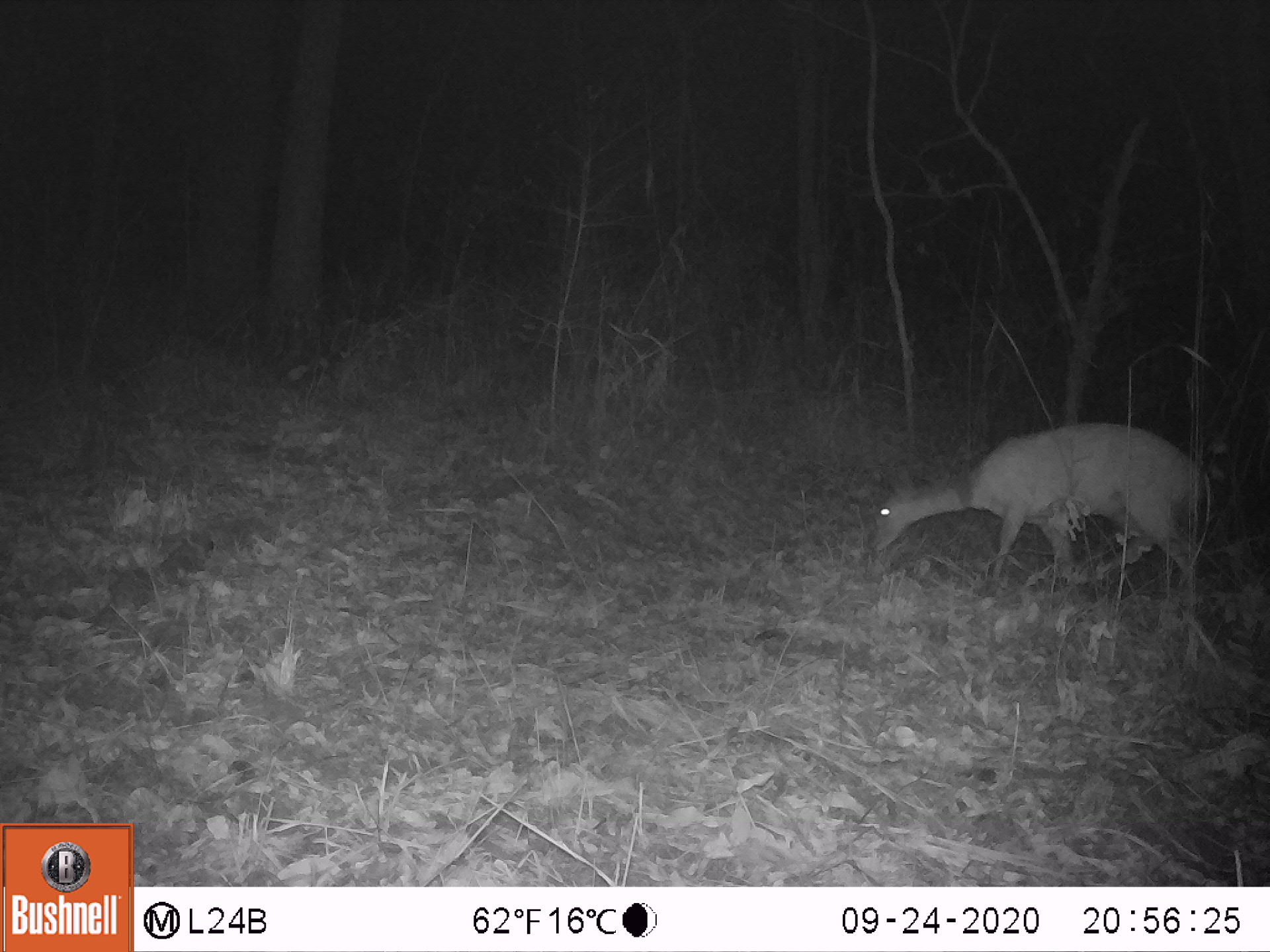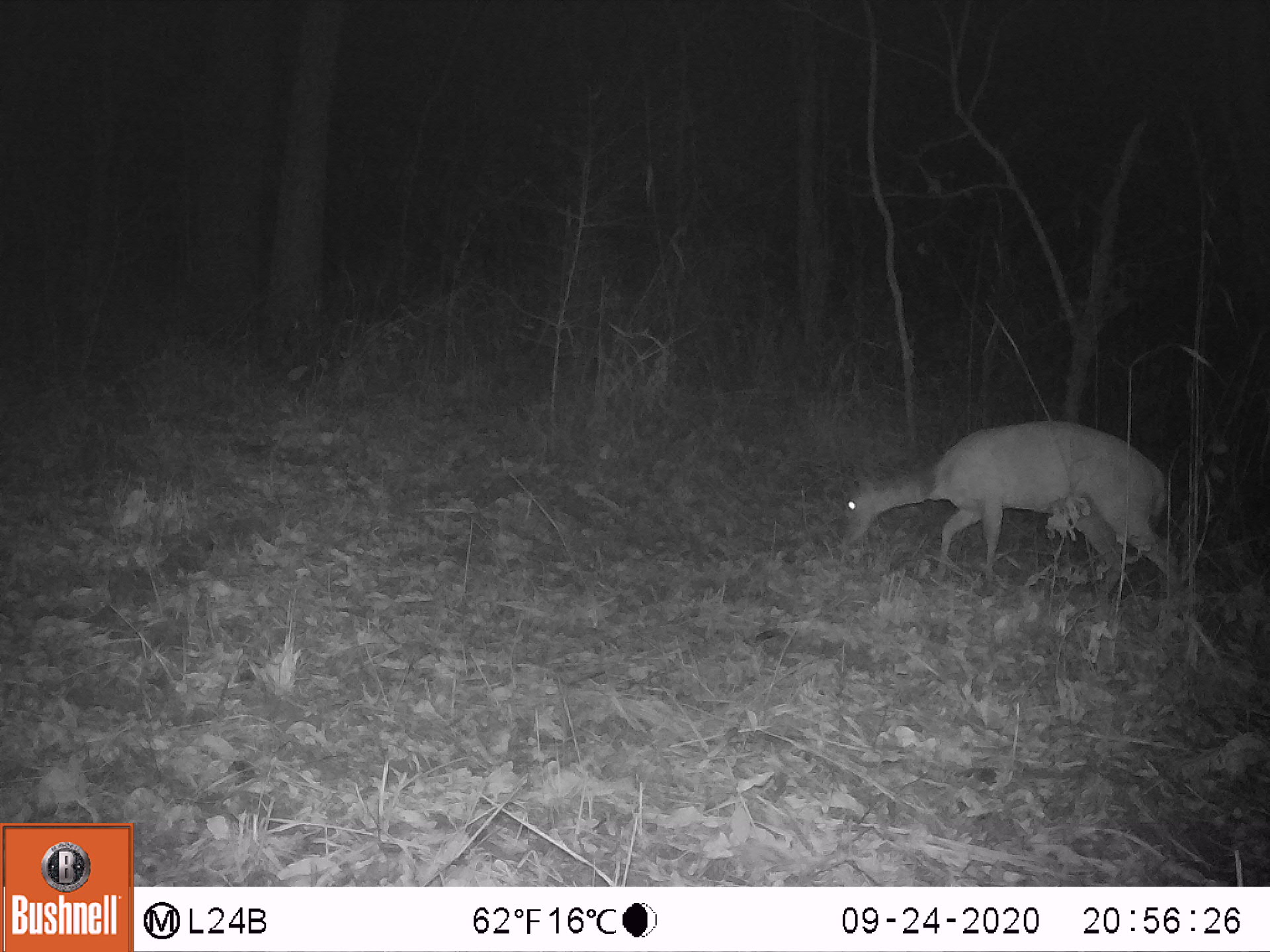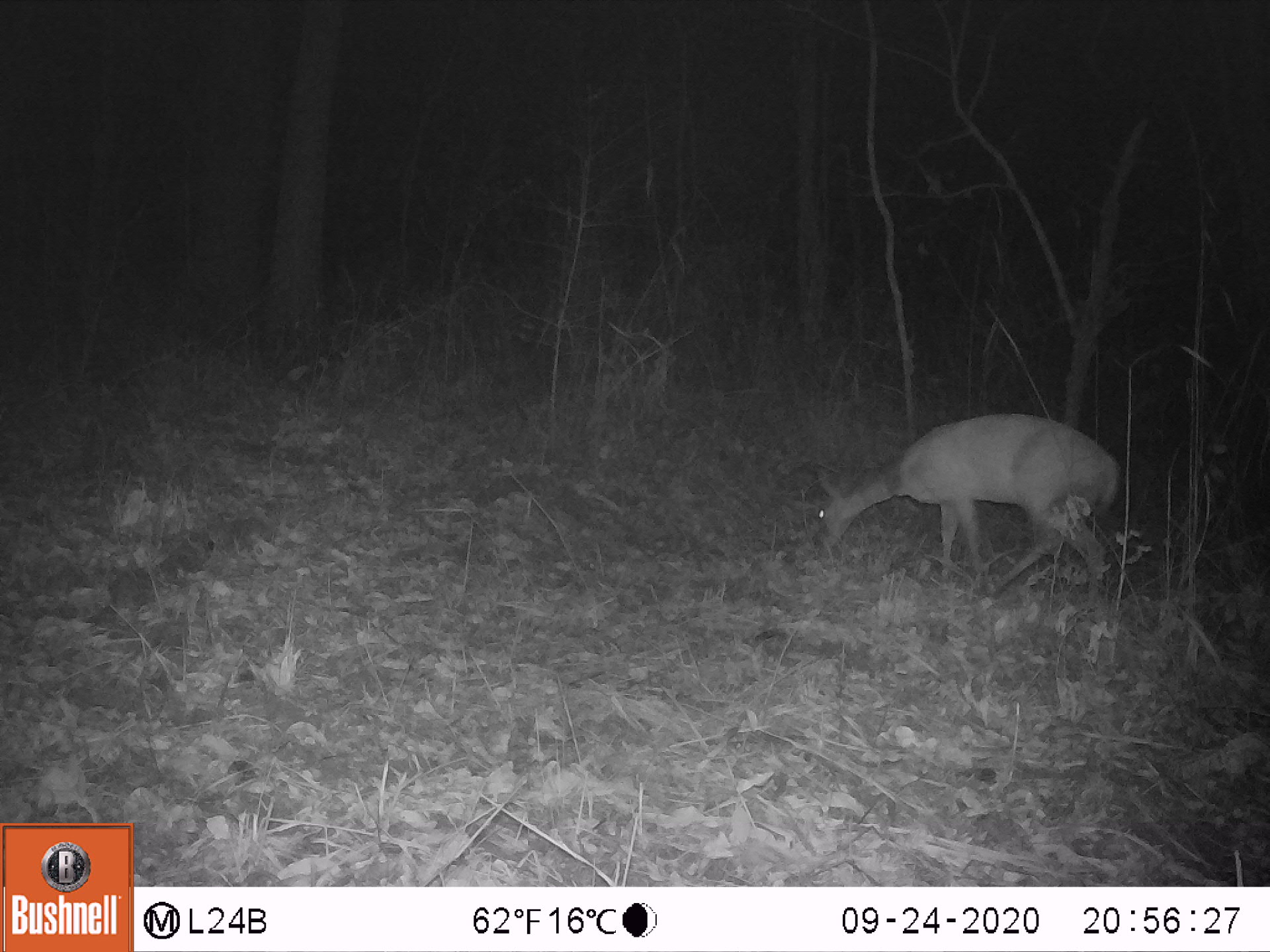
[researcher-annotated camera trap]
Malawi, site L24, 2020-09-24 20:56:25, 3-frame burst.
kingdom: Animalia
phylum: Chordata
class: Mammalia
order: Artiodactyla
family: Bovidae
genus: Tragelaphus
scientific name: Tragelaphus sylvaticus sylvaticus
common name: cape bushbuck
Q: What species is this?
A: Cape bushbuck (Tragelaphus sylvaticus sylvaticus).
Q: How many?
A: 1.